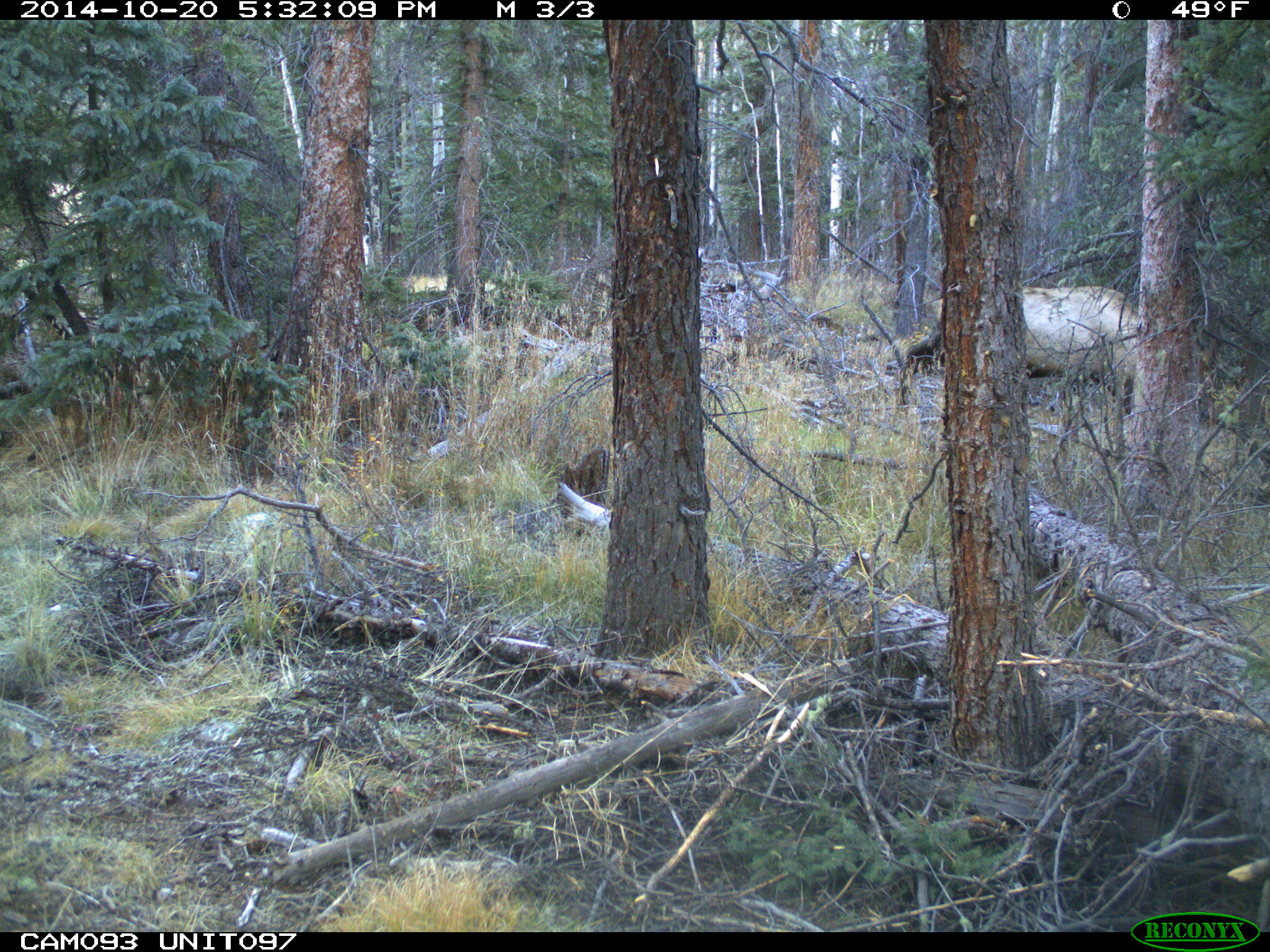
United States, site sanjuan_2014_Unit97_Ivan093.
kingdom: Animalia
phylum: Chordata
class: Mammalia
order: Artiodactyla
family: Cervidae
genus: Cervus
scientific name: Cervus elaphus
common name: red deer